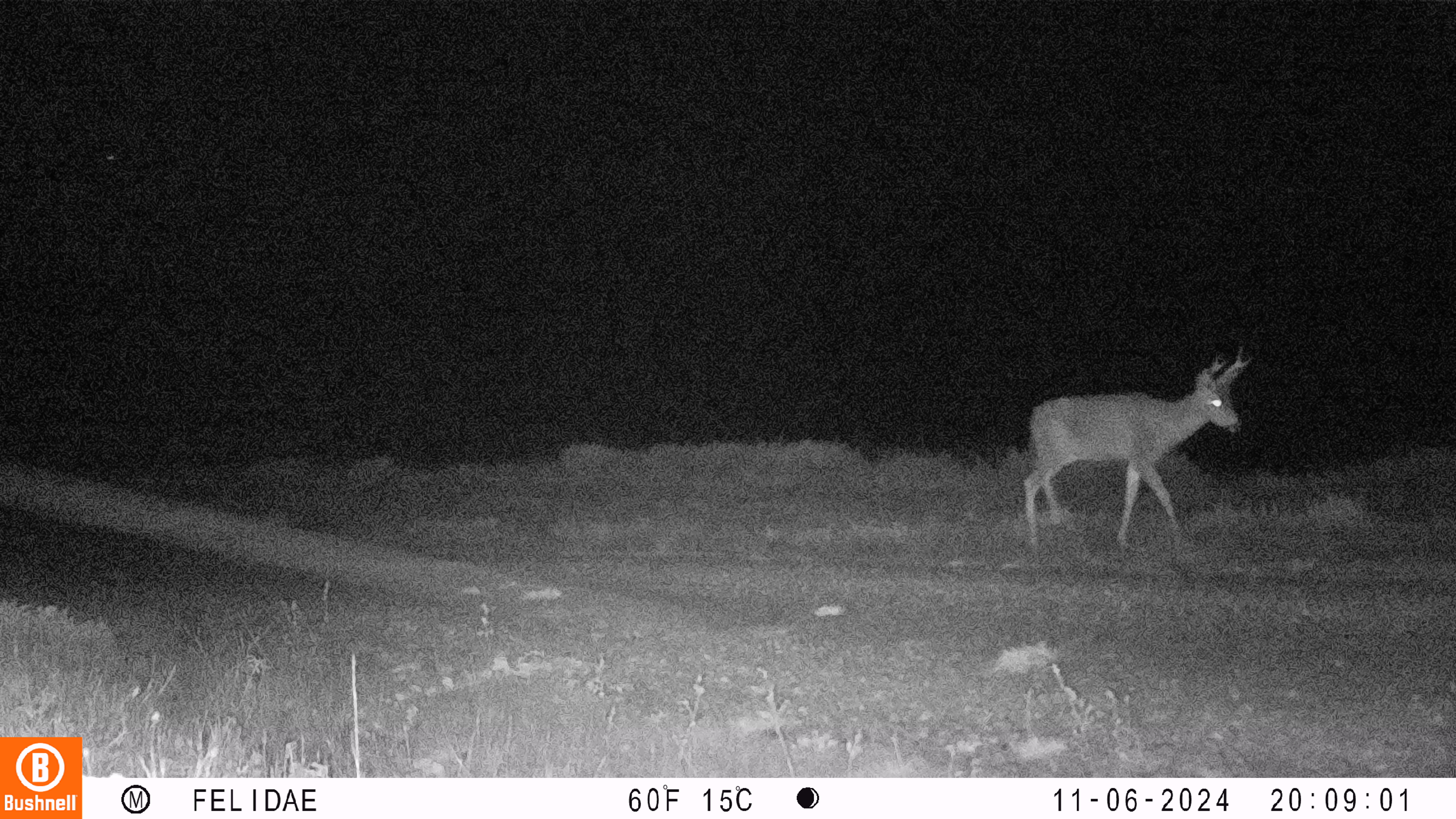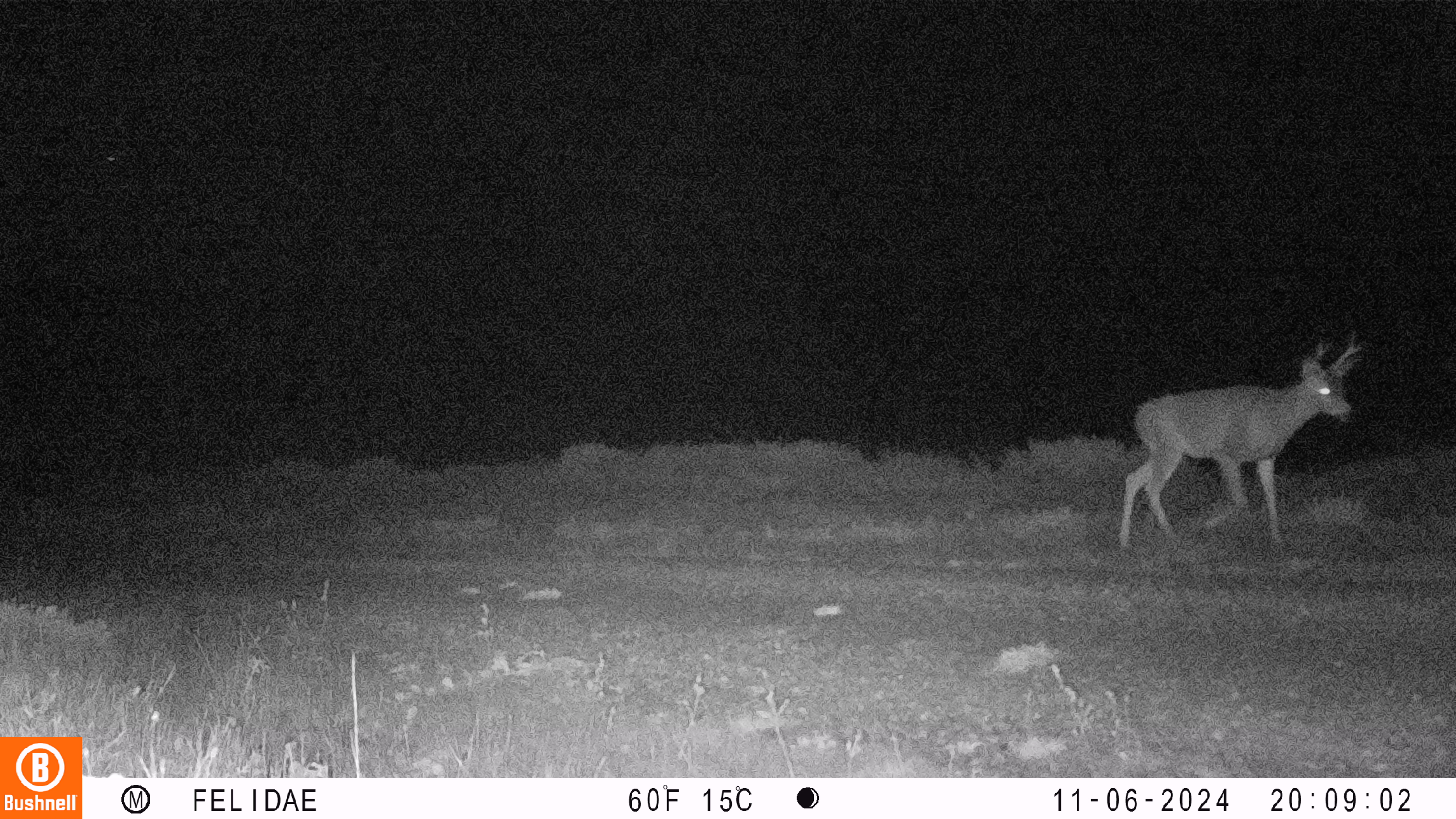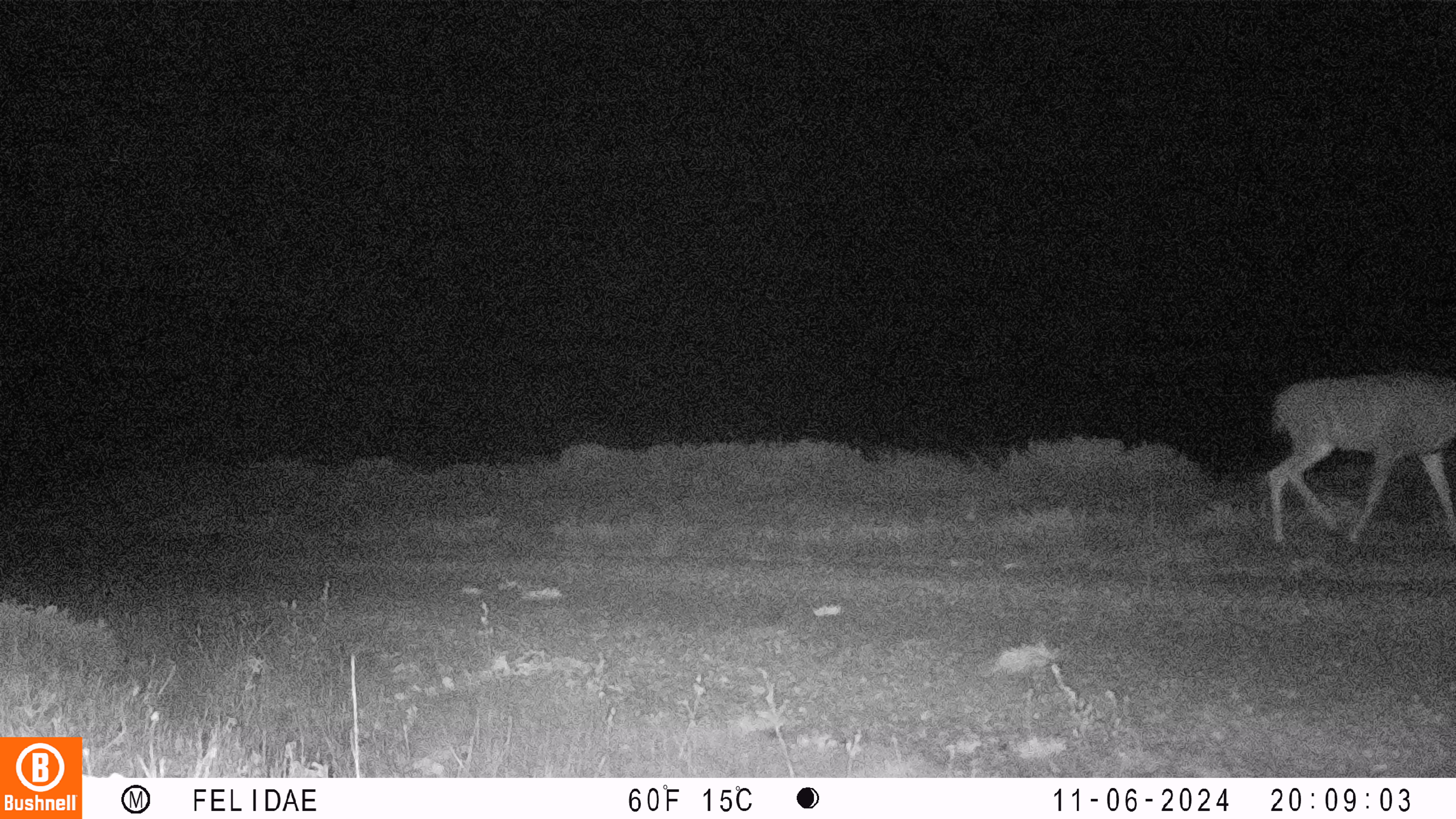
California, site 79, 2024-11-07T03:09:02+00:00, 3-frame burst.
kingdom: Animalia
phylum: Chordata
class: Mammalia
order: Artiodactyla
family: Cervidae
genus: Odocoileus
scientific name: Odocoileus hemionus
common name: mule deer